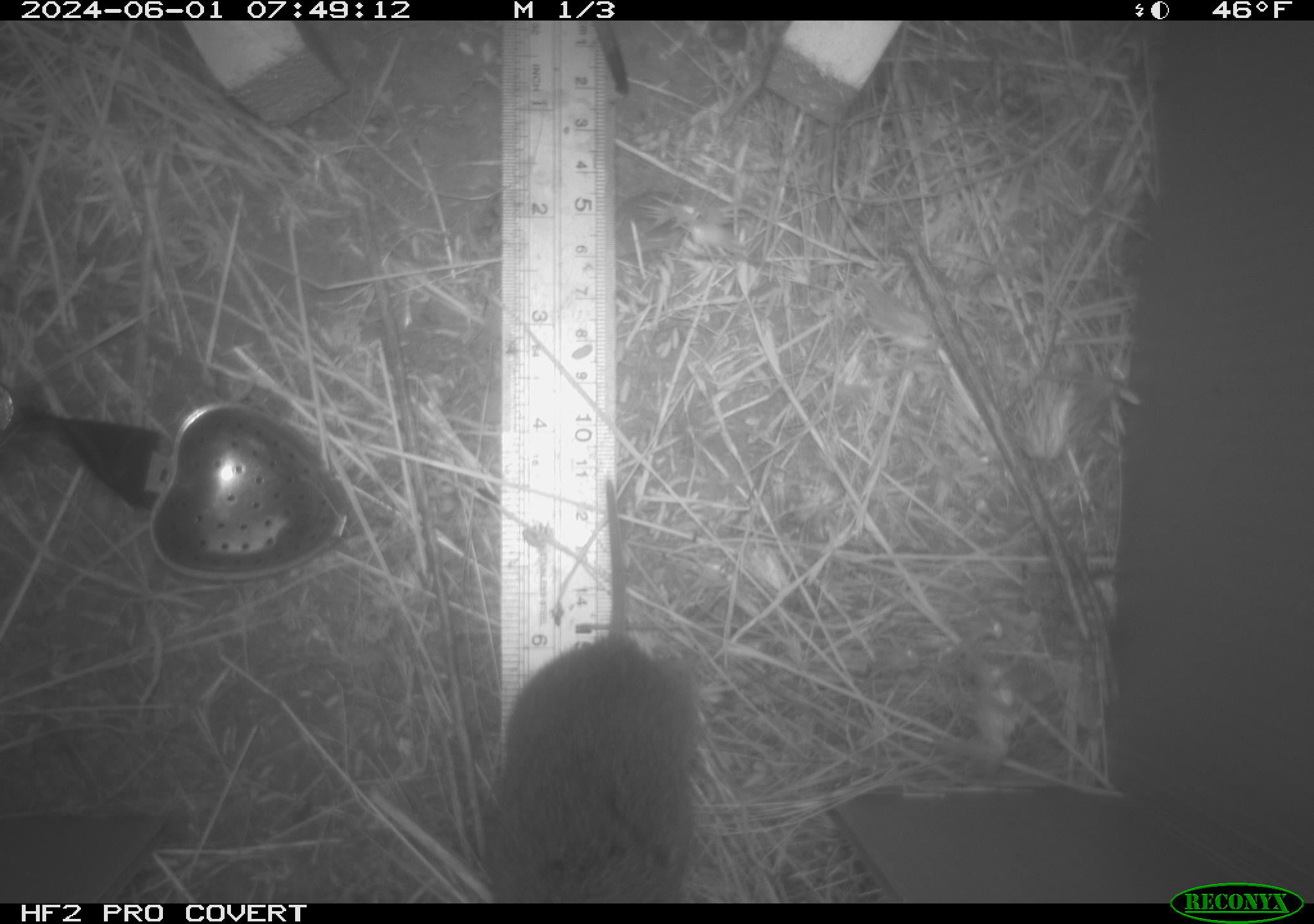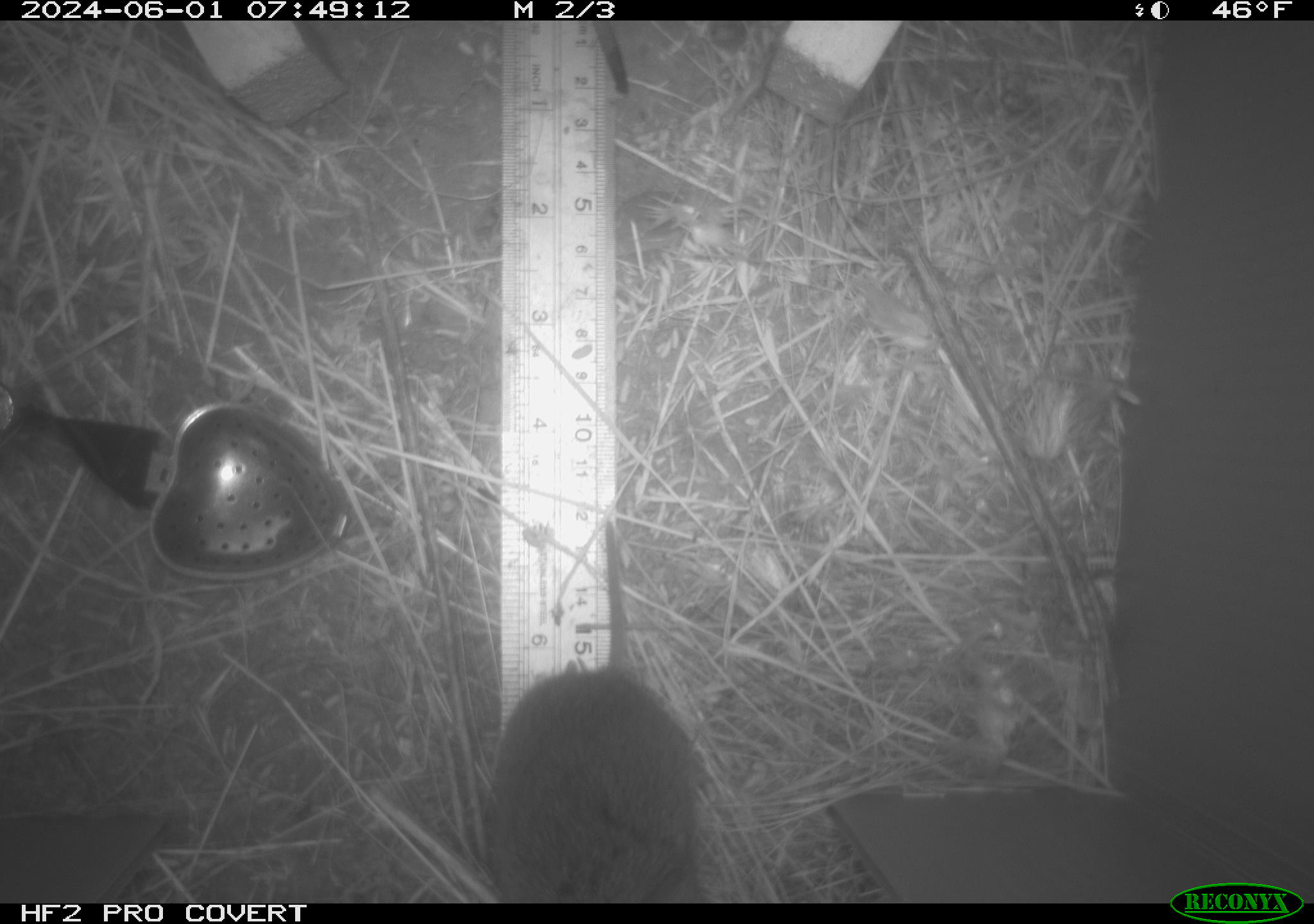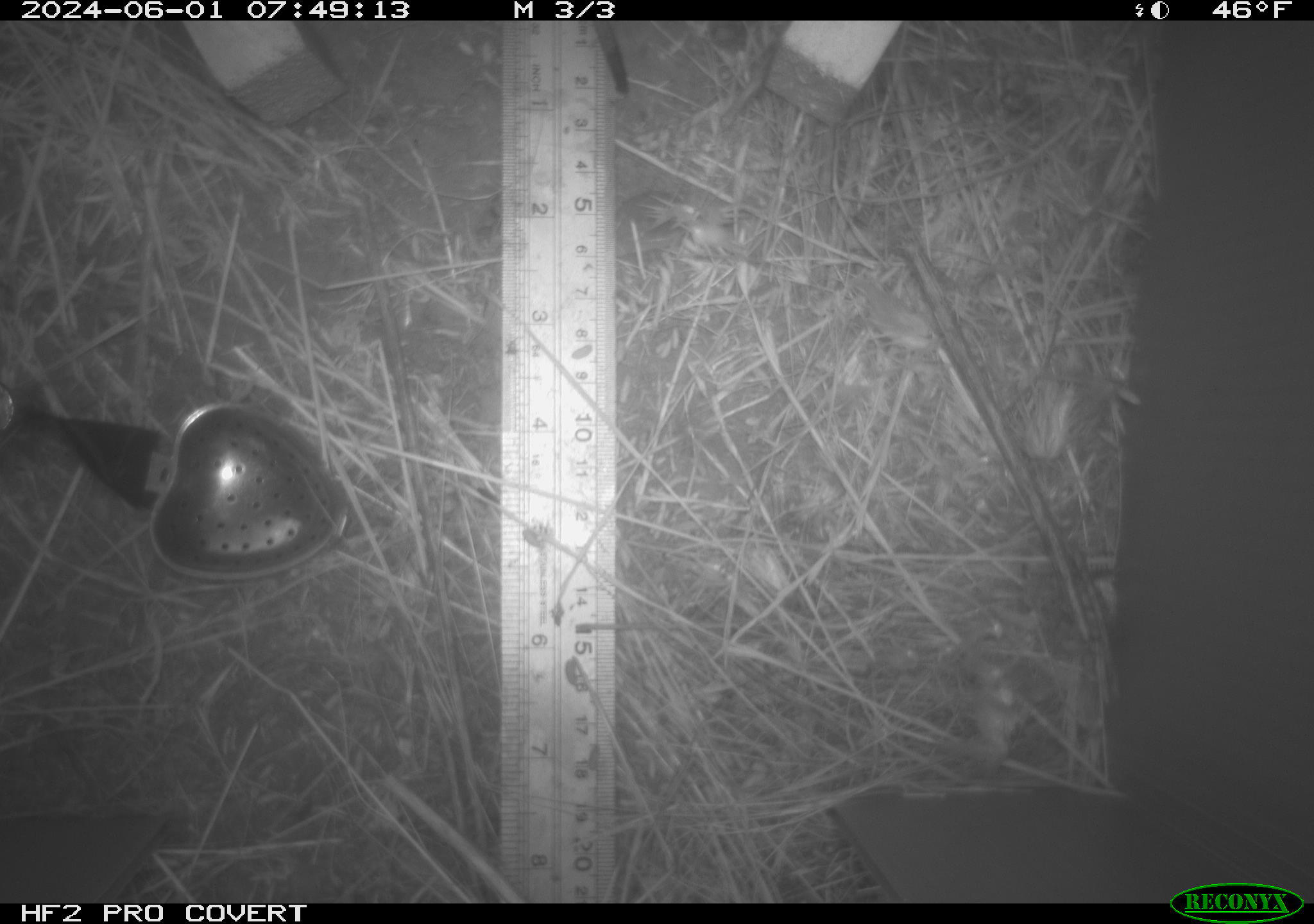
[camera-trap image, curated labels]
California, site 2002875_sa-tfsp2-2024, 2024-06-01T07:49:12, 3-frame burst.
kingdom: Animalia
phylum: Chordata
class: Mammalia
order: Rodentia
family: Cricetidae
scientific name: Arvicolinae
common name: voles, lemmings, and muskrats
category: arvicolinae subfamily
Arvicolinae subfamily (voles, lemmings, and muskrats) (Arvicolinae).